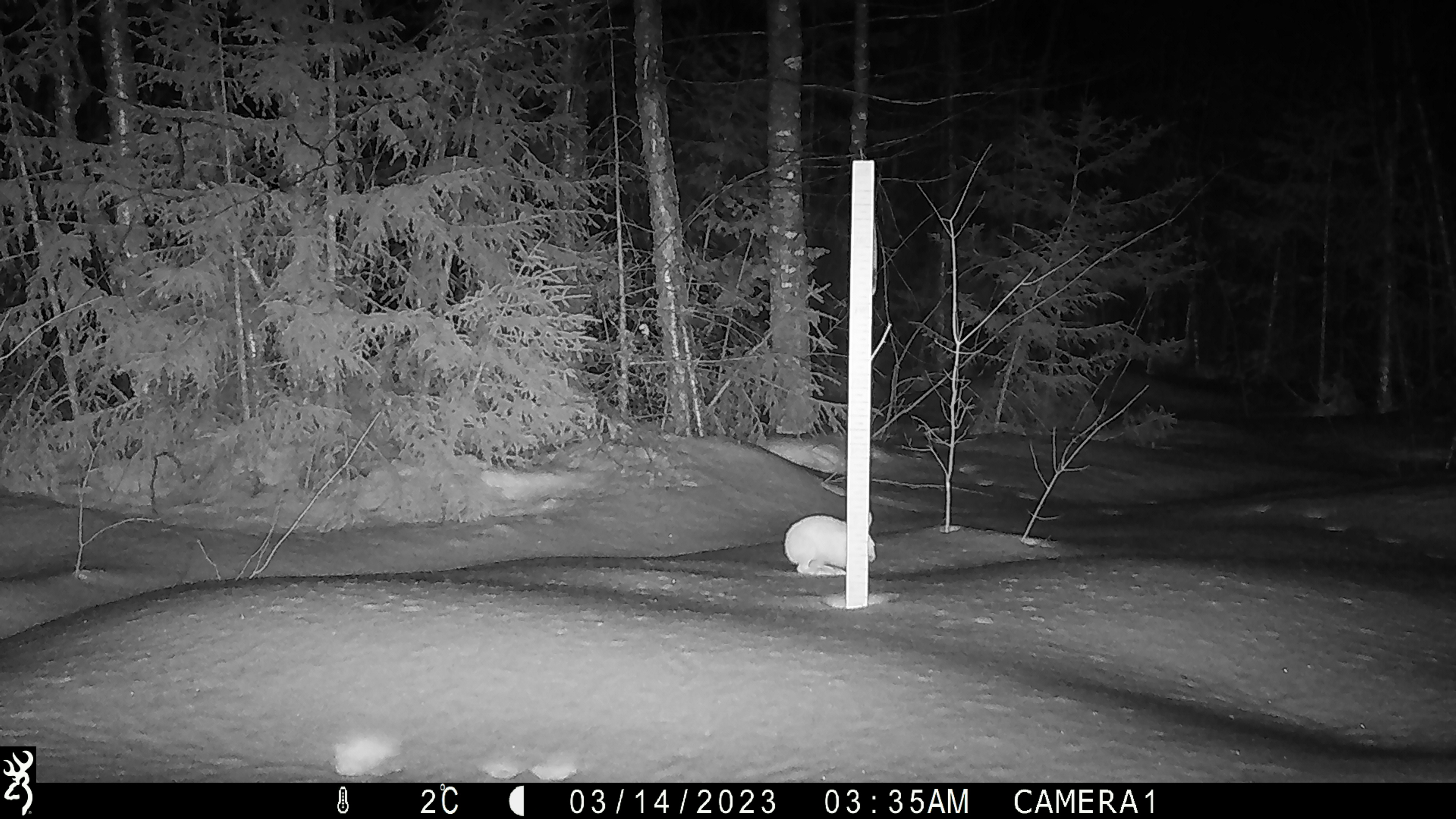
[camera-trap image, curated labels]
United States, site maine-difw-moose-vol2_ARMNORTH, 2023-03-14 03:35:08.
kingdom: Animalia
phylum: Chordata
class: Mammalia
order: Lagomorpha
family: Leporidae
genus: Lepus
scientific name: Lepus americanus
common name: snowshoe hare